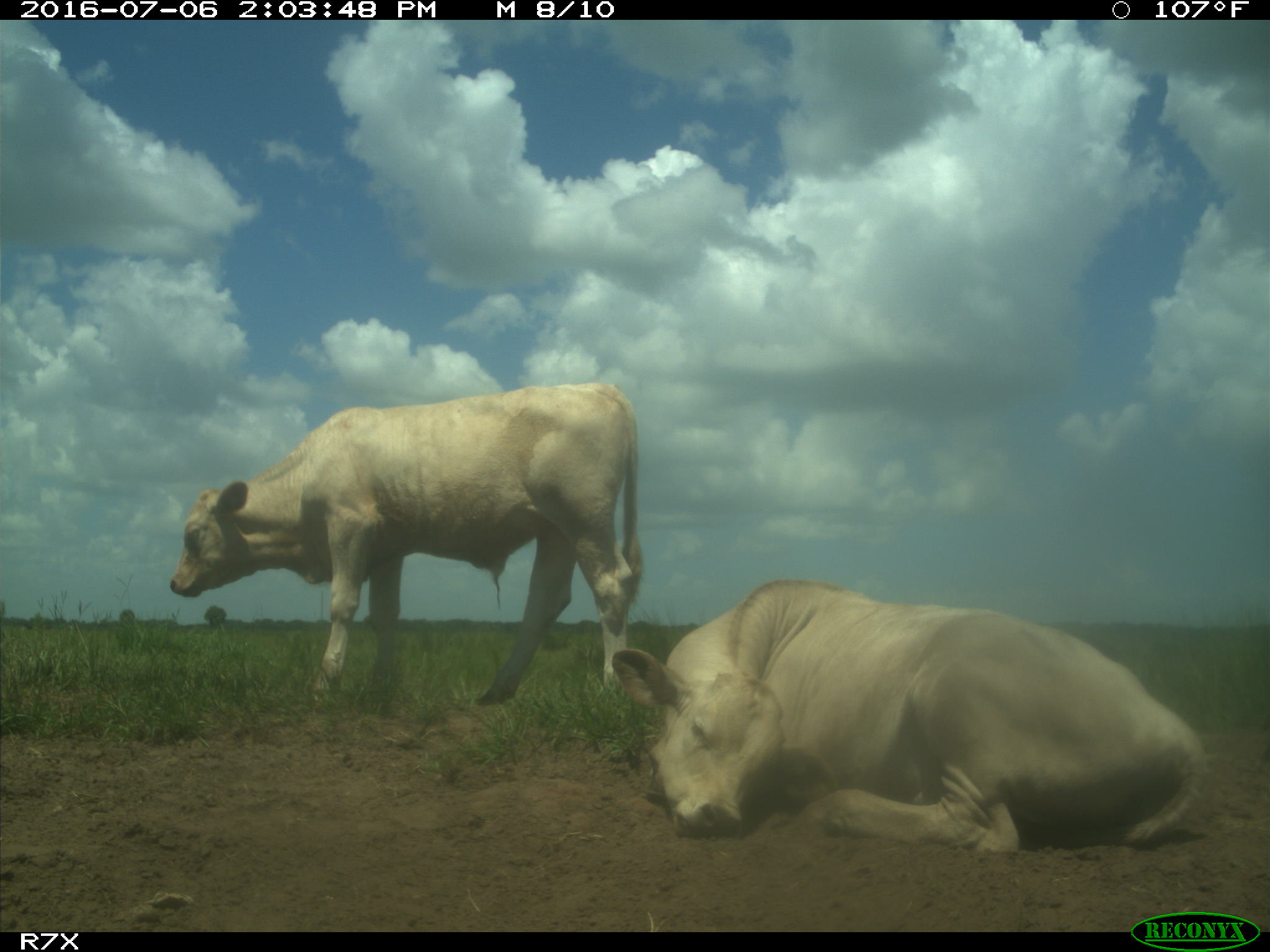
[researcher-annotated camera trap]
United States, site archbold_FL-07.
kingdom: Animalia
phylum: Chordata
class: Mammalia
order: Artiodactyla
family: Bovidae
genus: Bos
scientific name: Bos taurus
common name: domestic cow